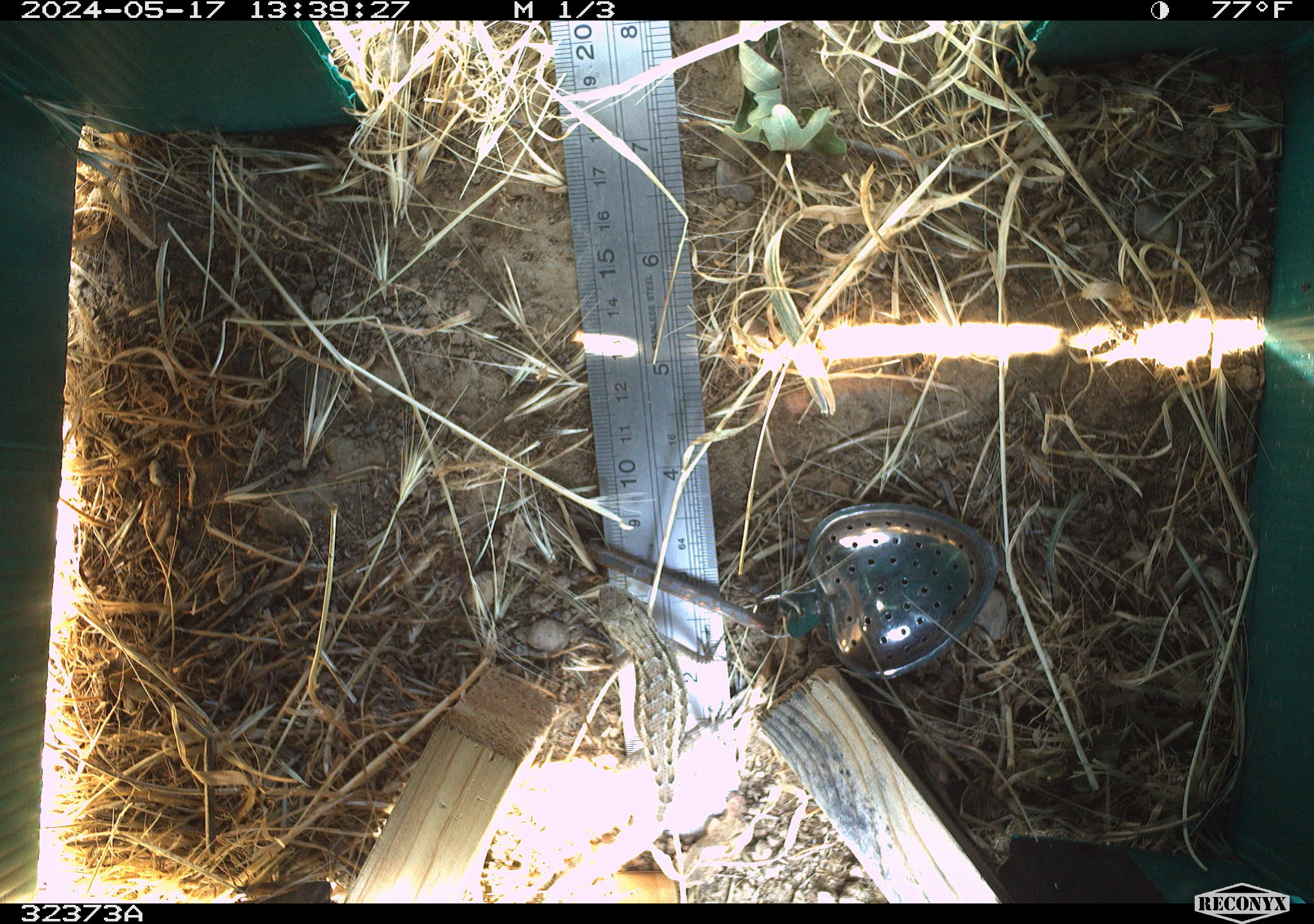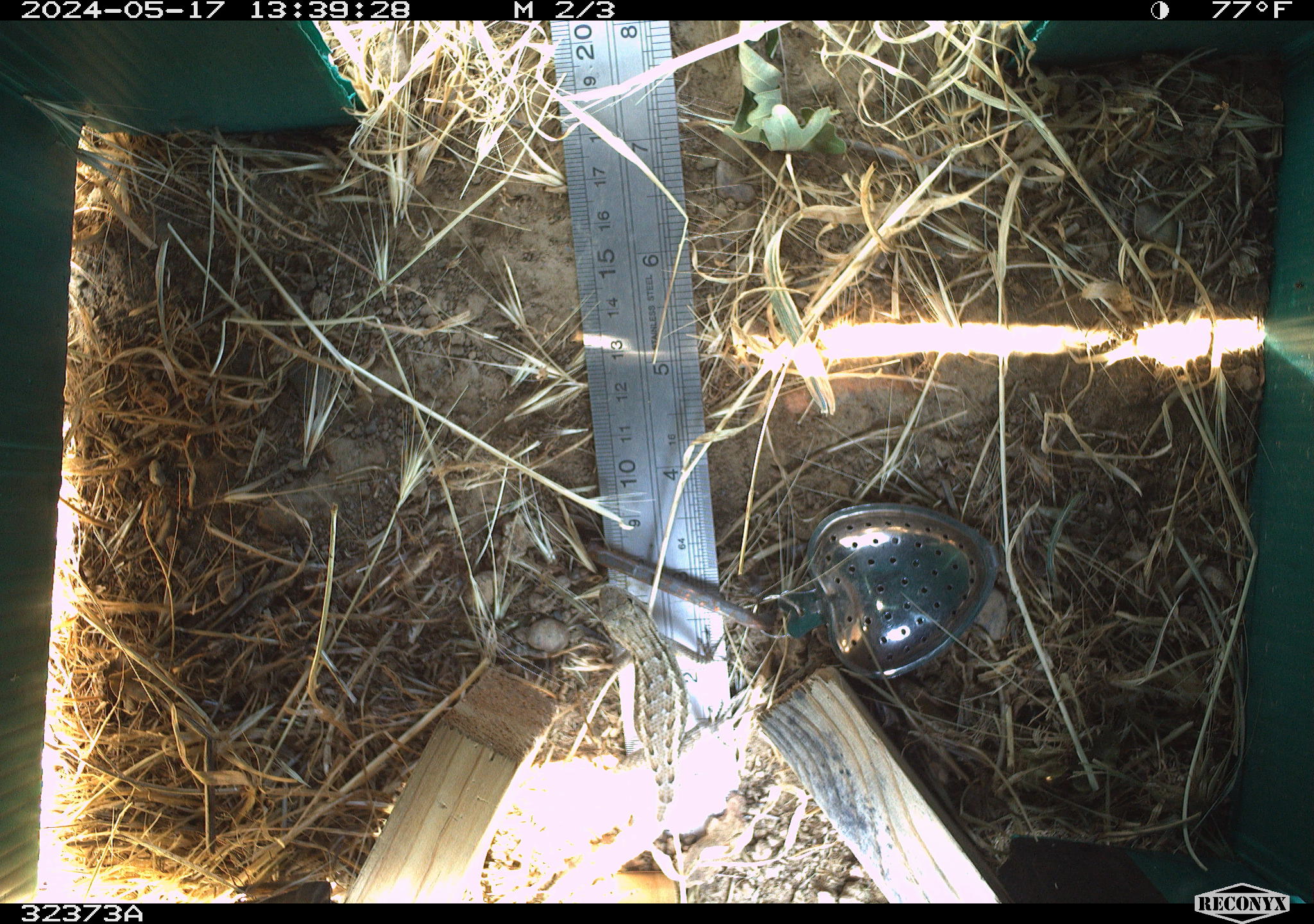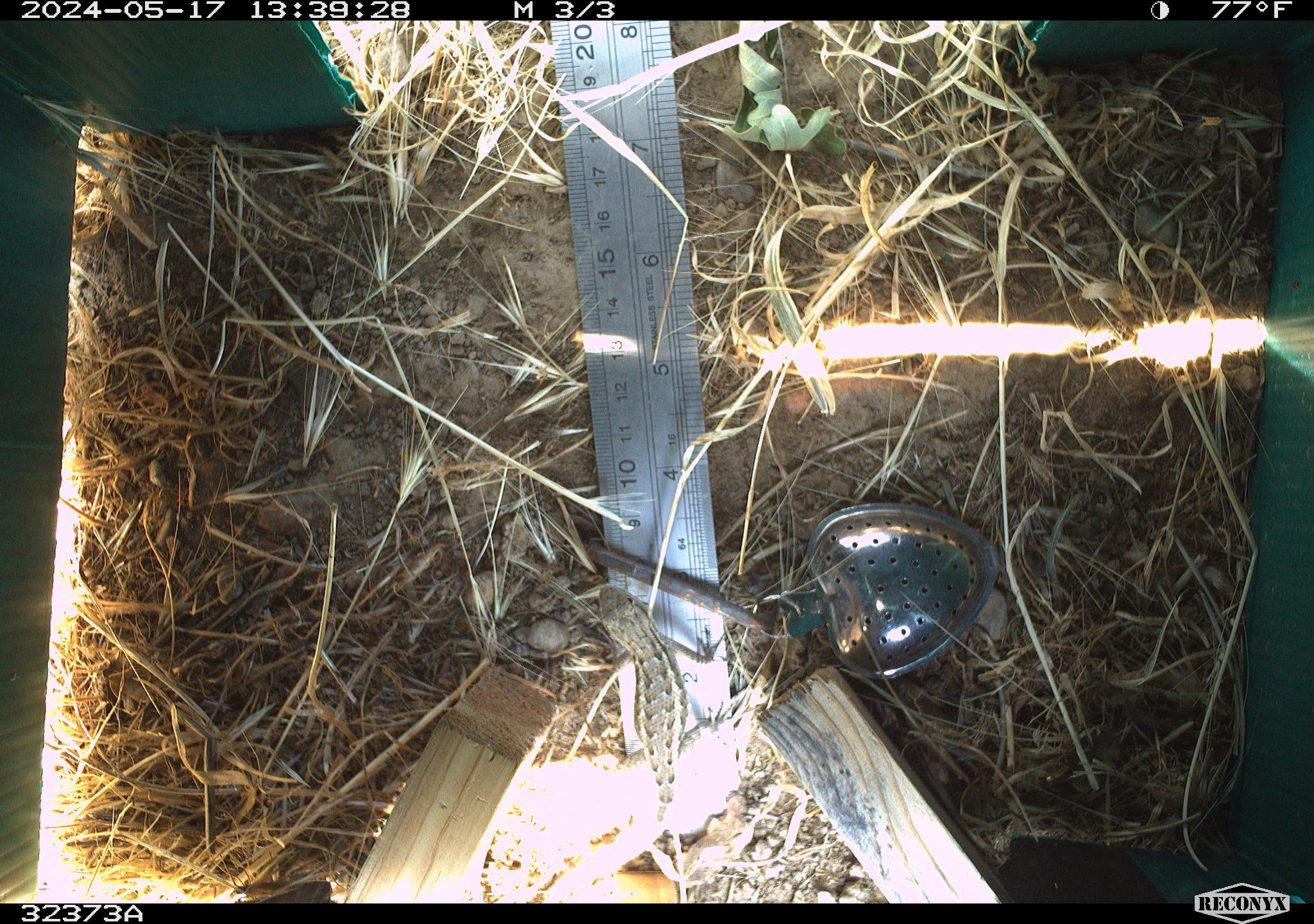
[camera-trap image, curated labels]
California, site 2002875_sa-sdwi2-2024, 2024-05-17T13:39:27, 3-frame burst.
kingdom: Animalia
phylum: Chordata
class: Reptilia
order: Squamata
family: Phrynosomatidae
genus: Sceloporus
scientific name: Sceloporus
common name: spiny lizards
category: sceloporus species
Sceloporus species (spiny lizards) (Sceloporus).